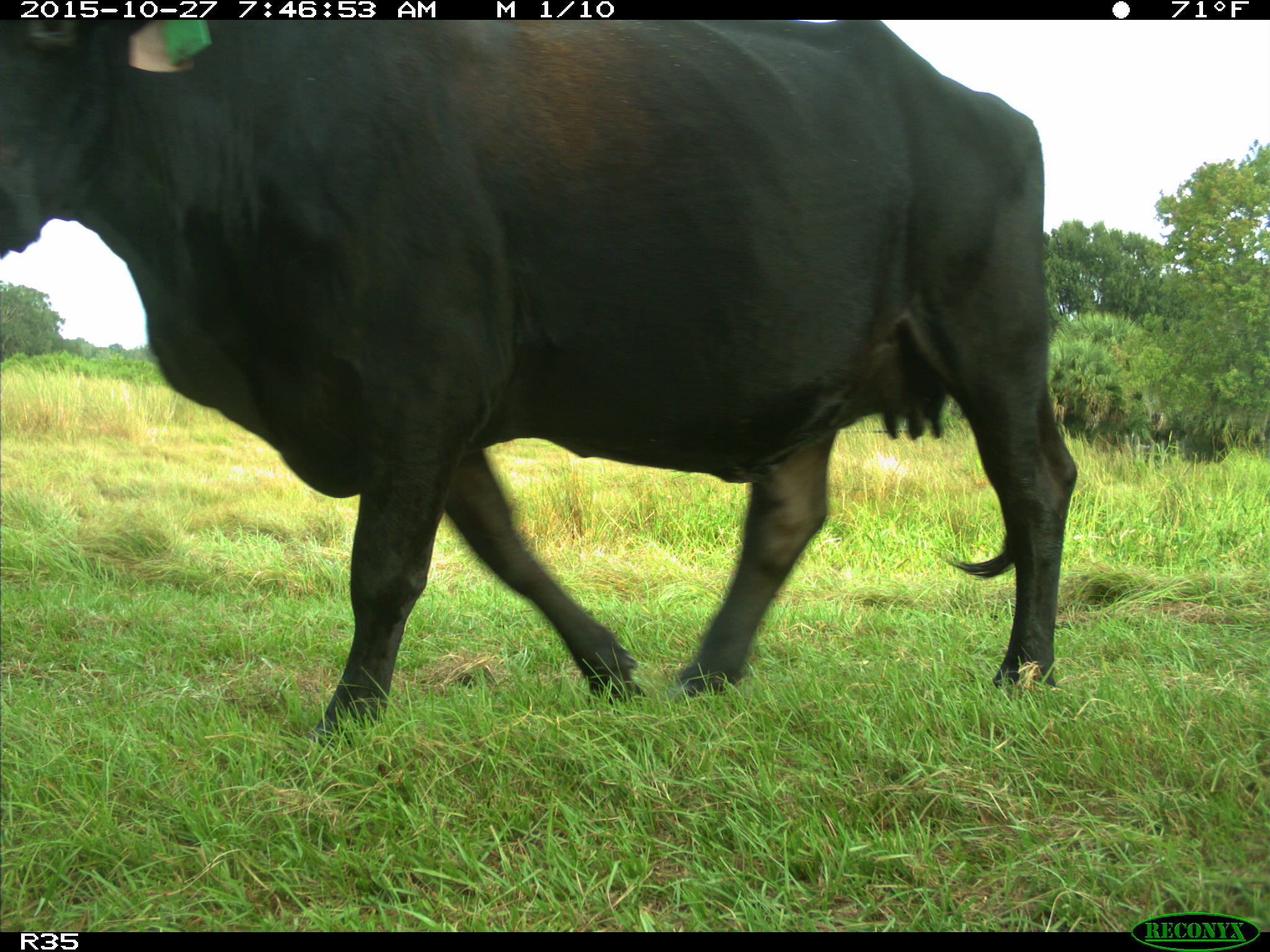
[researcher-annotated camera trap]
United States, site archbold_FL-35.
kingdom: Animalia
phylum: Chordata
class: Mammalia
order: Artiodactyla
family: Bovidae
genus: Bos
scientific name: Bos taurus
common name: domestic cow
Bos taurus (domestic cow).